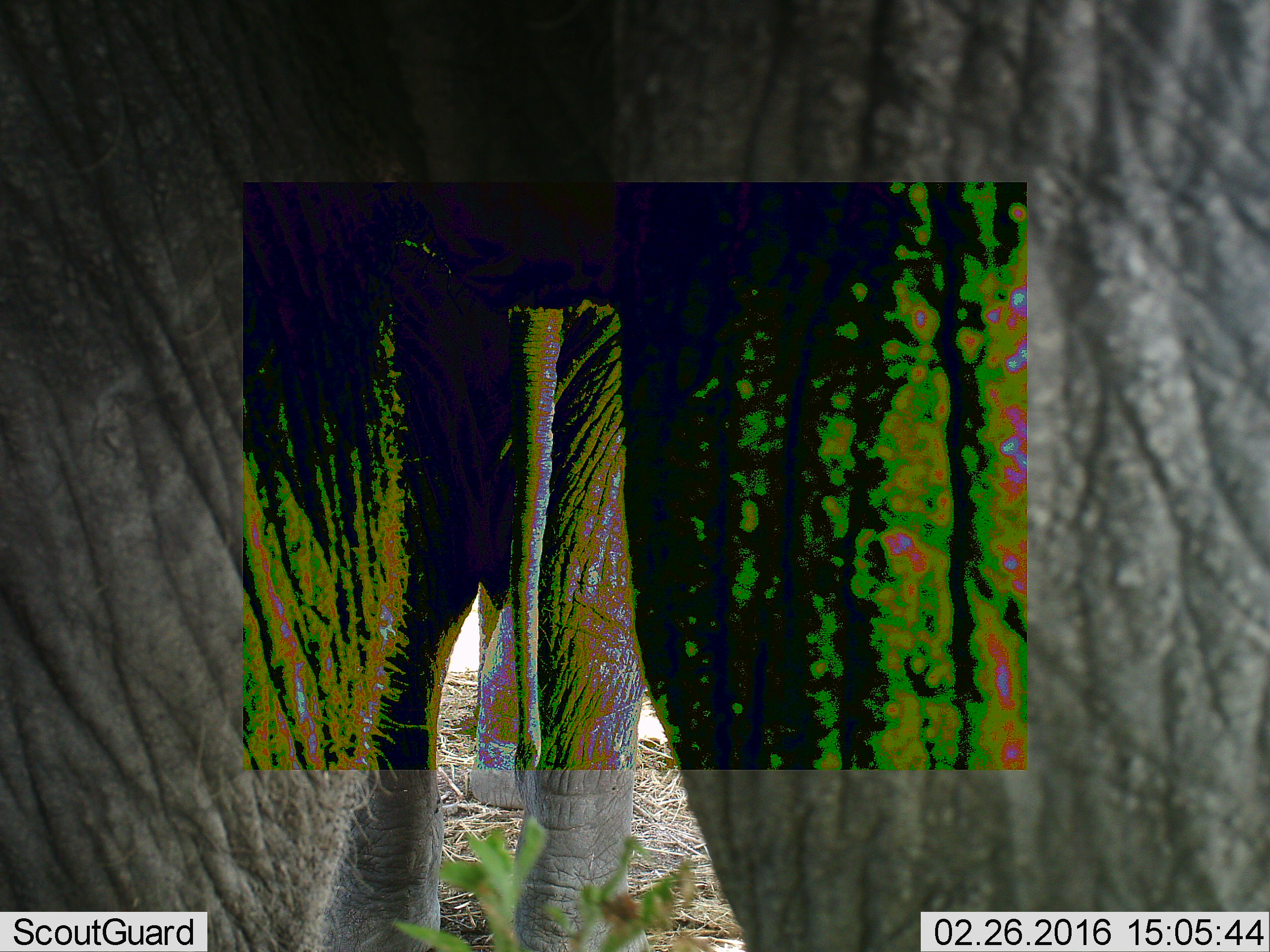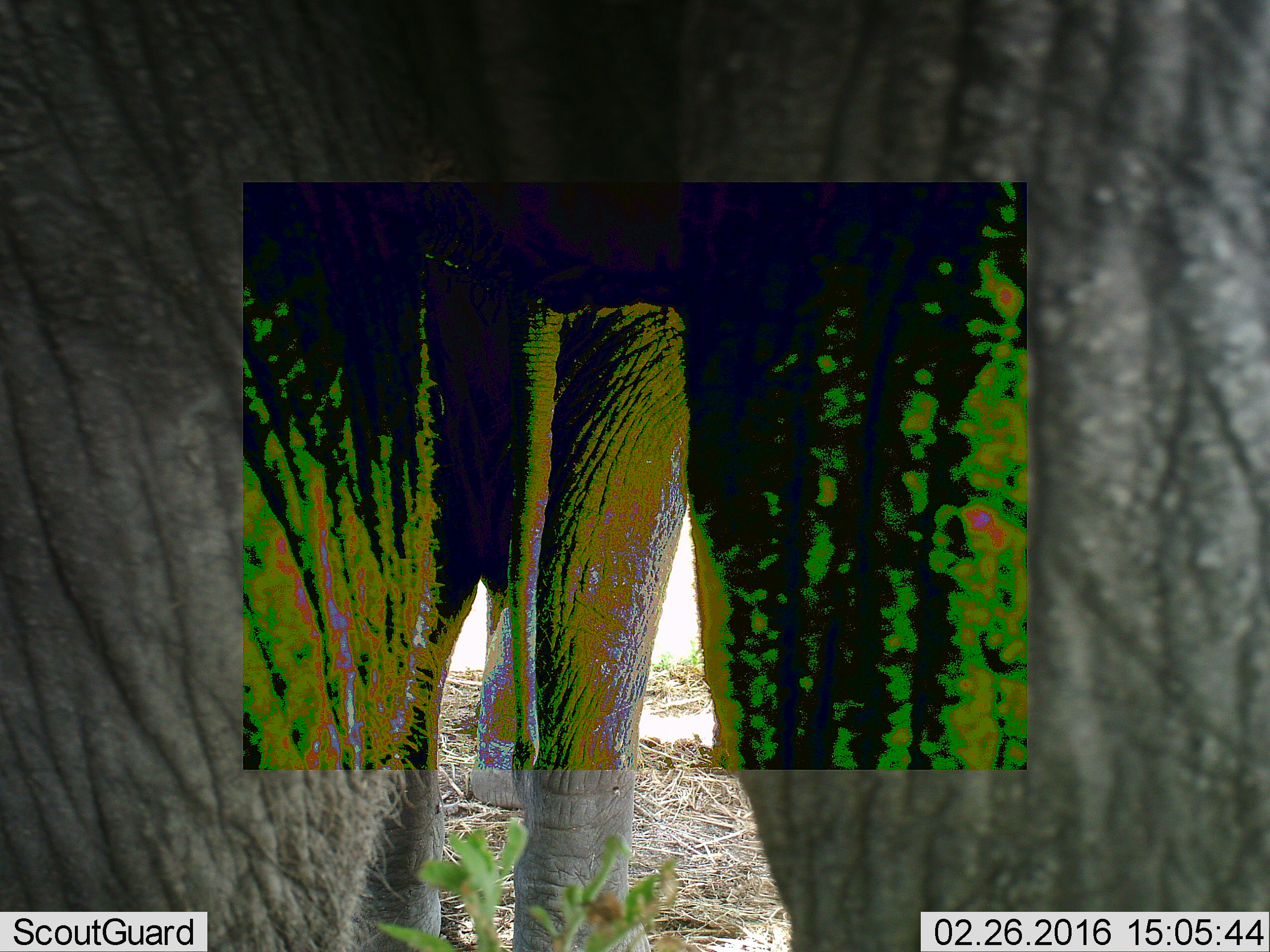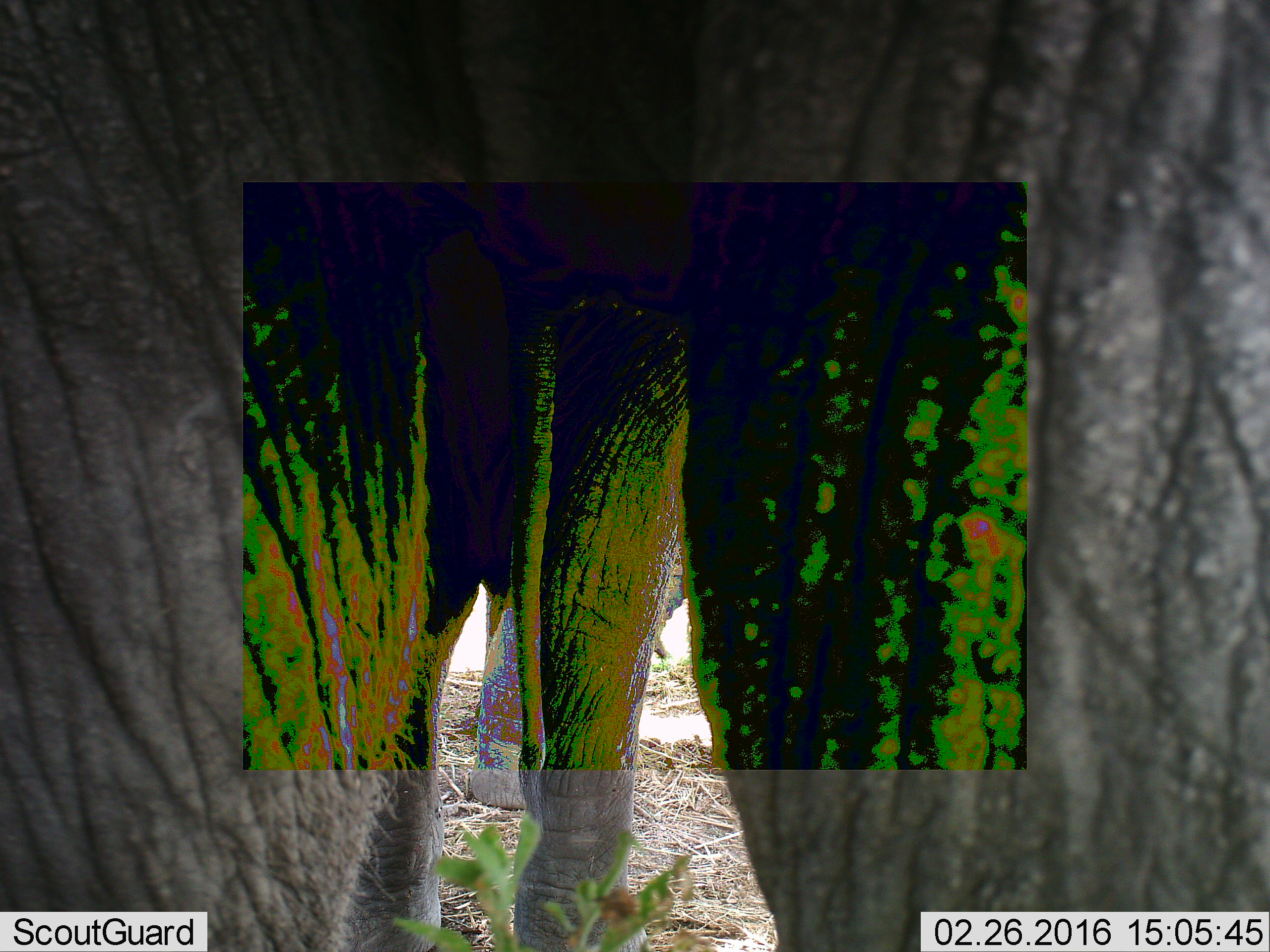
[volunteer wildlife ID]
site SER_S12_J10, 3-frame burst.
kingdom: Animalia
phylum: Chordata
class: Mammalia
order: Proboscidea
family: Elephantidae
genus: Loxodonta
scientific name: Loxodonta africana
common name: african bush elephant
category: elephant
Elephant (african bush elephant) (Loxodonta africana), count 2. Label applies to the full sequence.